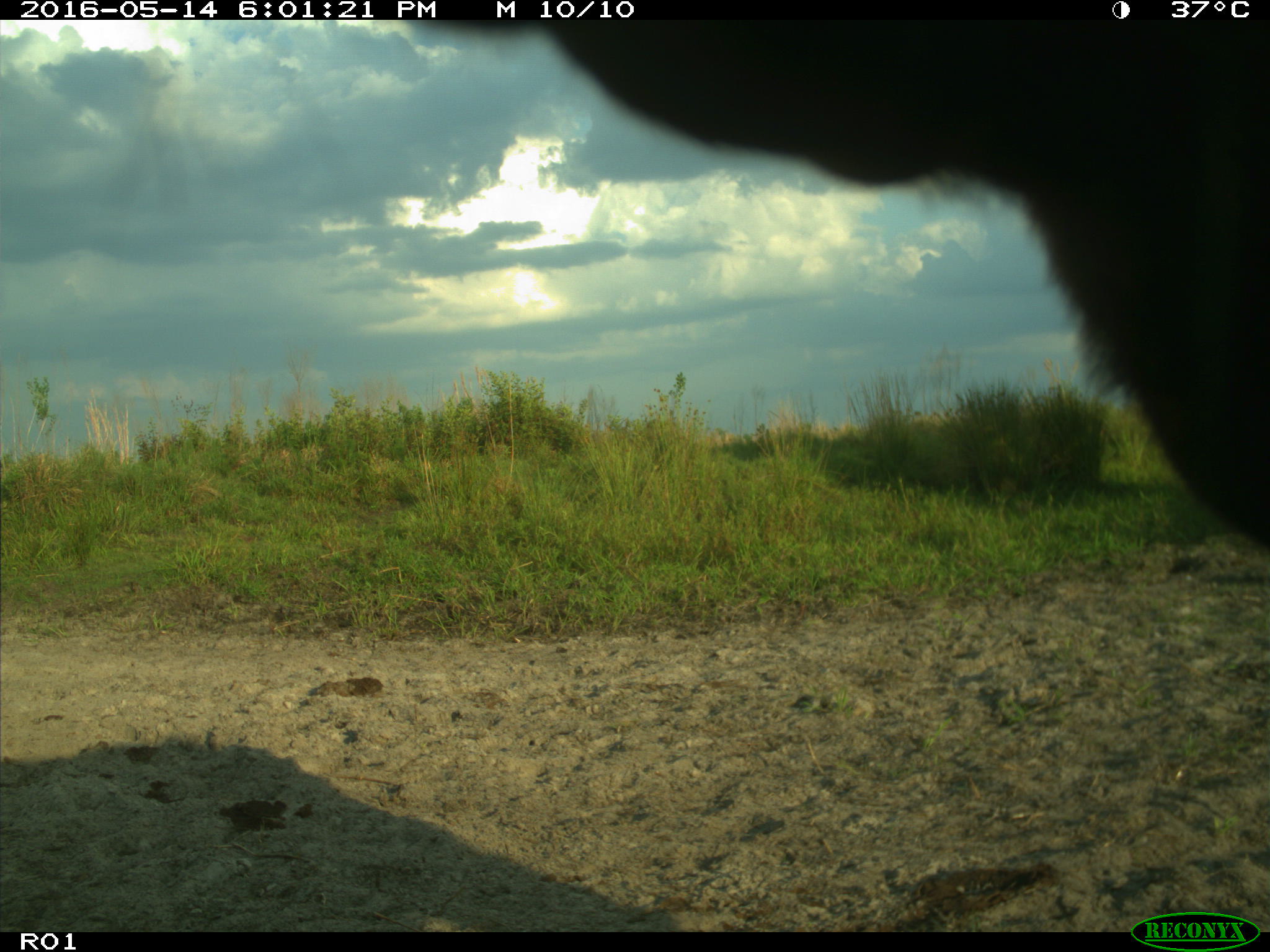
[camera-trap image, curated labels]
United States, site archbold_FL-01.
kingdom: Animalia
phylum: Chordata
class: Mammalia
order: Artiodactyla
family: Bovidae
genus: Bos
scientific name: Bos taurus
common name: domestic cow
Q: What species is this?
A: Bos taurus (domestic cow).